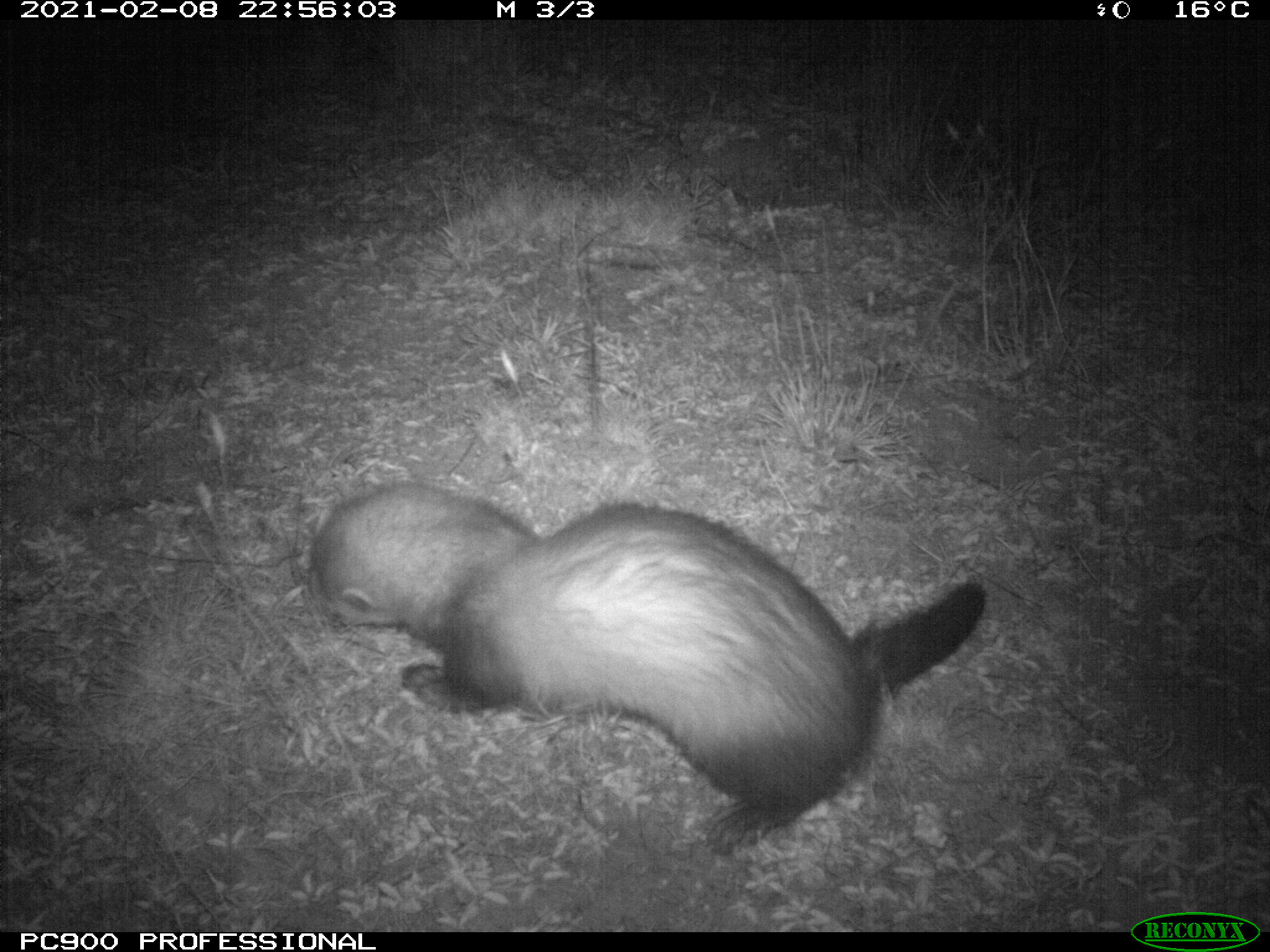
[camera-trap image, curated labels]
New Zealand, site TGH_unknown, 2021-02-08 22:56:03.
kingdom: Animalia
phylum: Chordata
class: Mammalia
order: Carnivora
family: Mustelidae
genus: Mustela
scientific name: Mustela furo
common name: ferret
Ferret (Mustela furo).